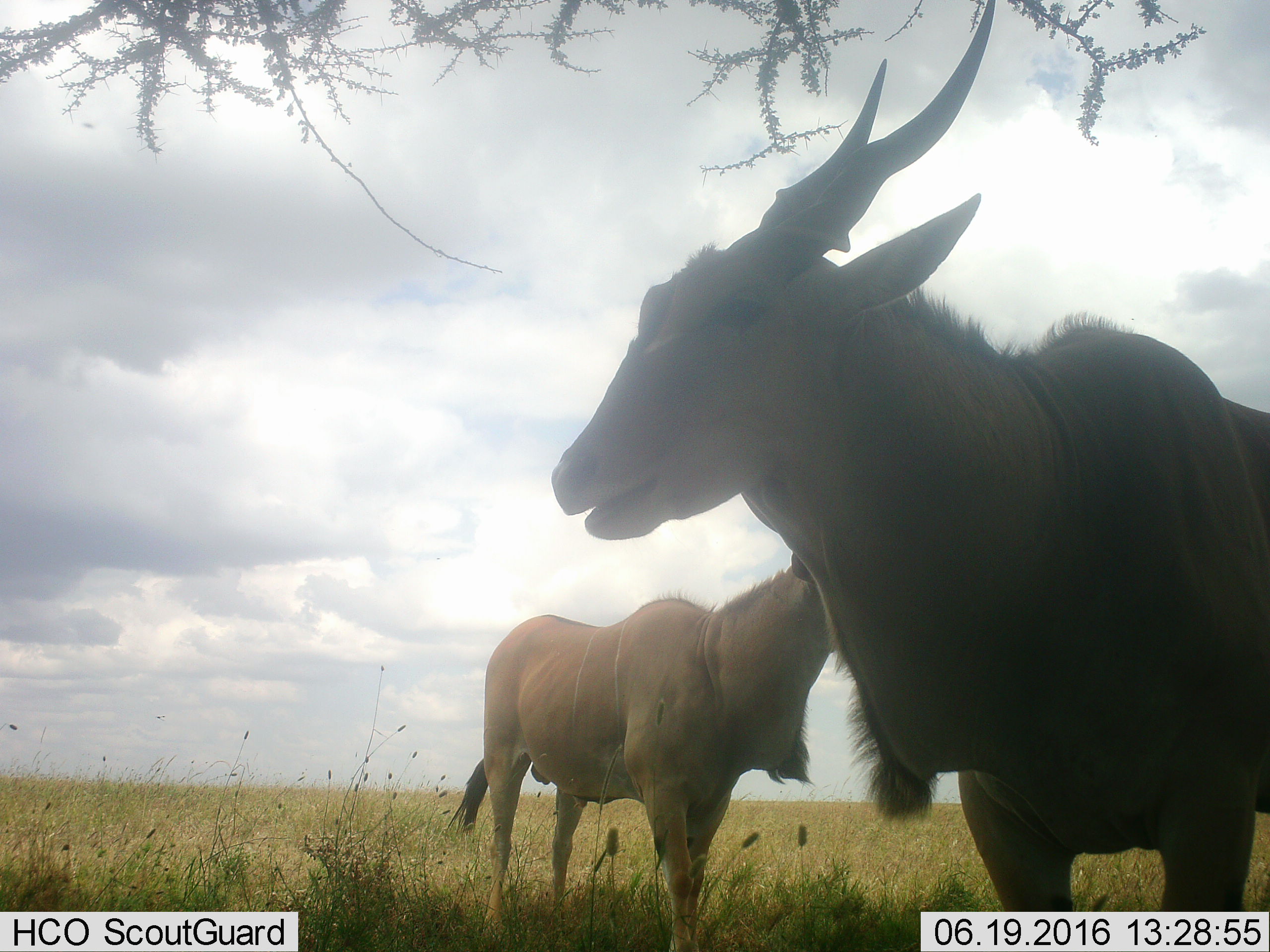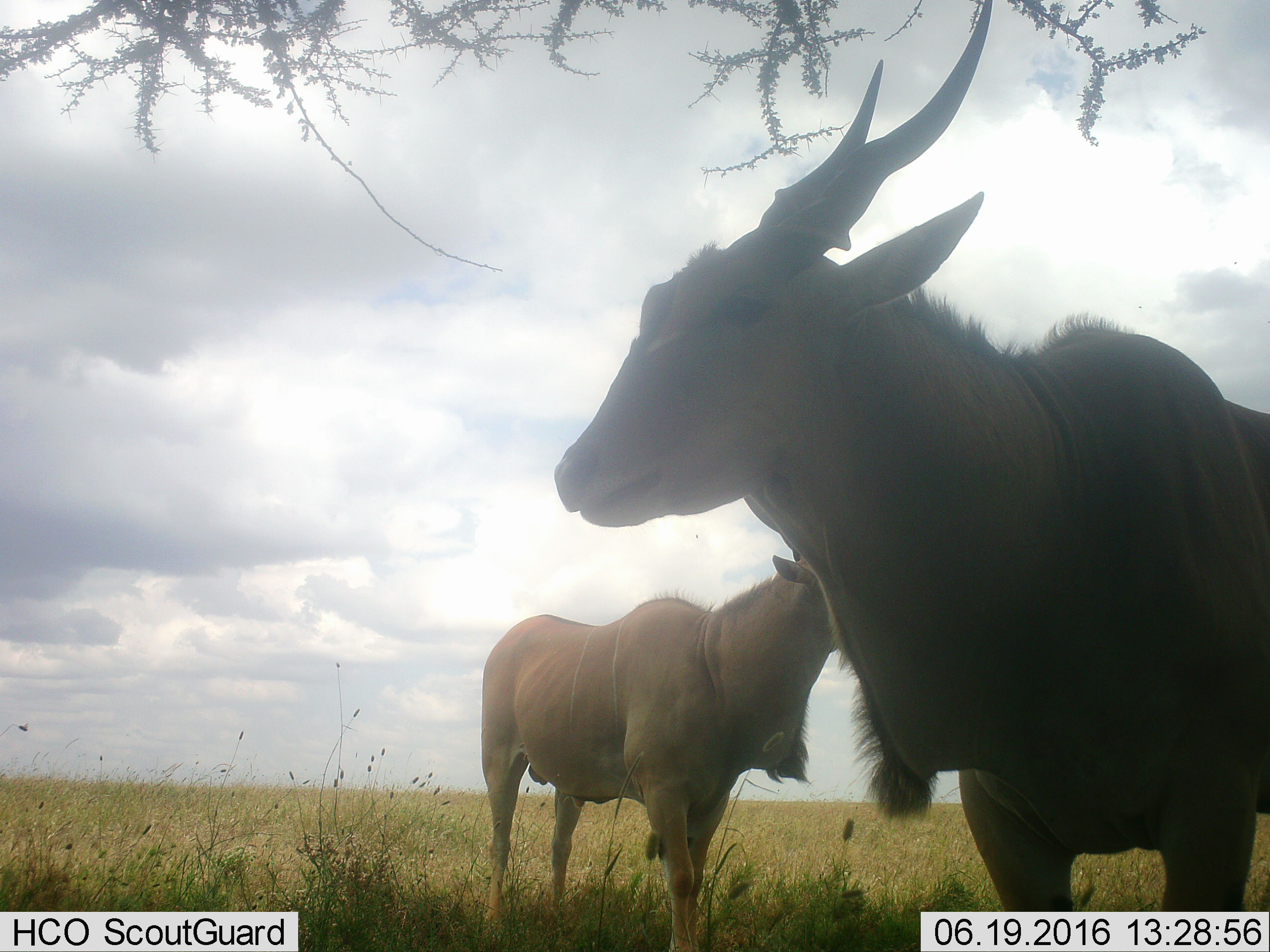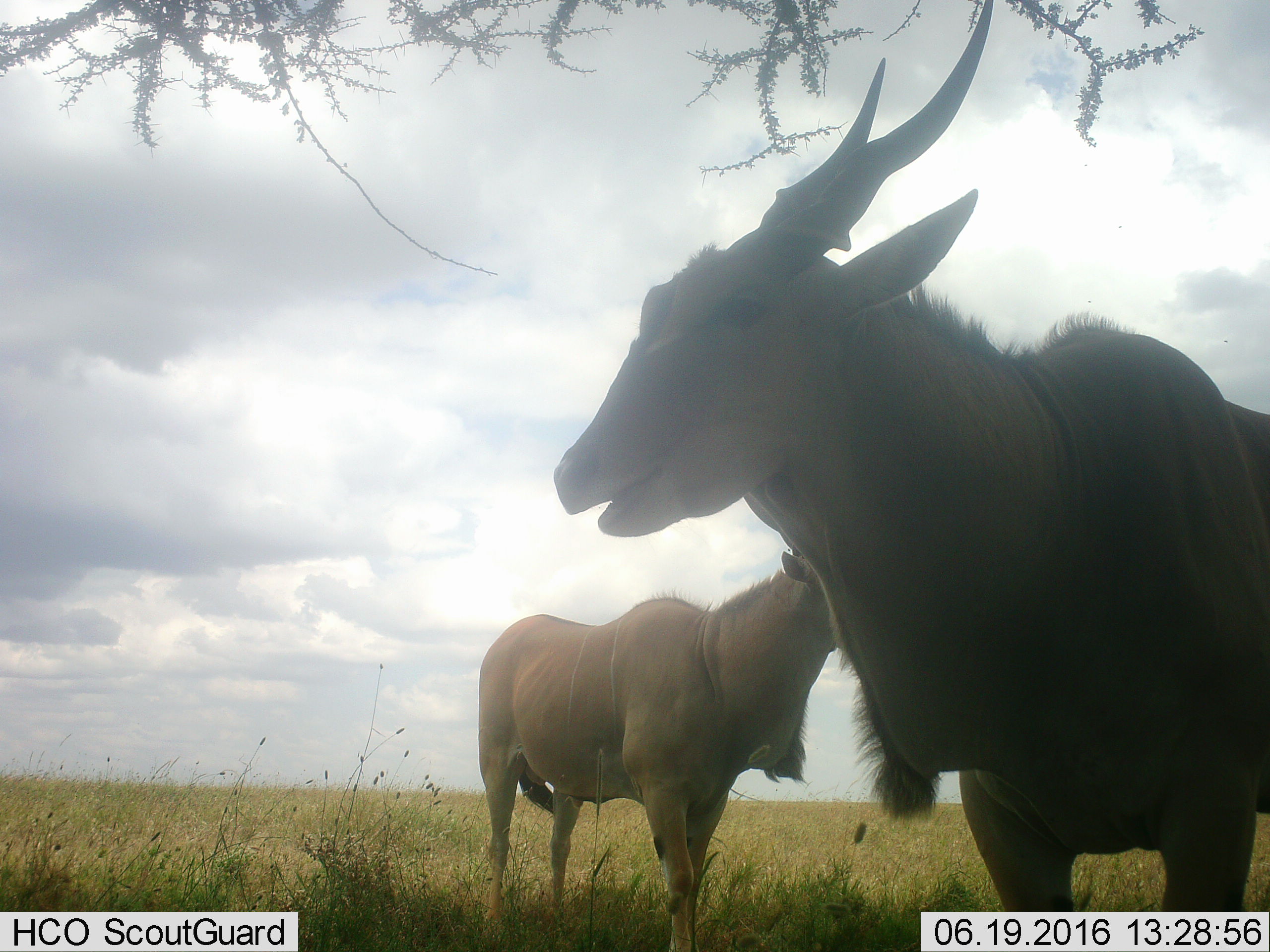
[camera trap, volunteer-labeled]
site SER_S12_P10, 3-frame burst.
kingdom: Animalia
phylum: Chordata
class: Mammalia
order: Artiodactyla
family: Bovidae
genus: Tragelaphus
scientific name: Tragelaphus oryx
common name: eland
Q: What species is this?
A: Eland (Tragelaphus oryx).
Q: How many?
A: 2.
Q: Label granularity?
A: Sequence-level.